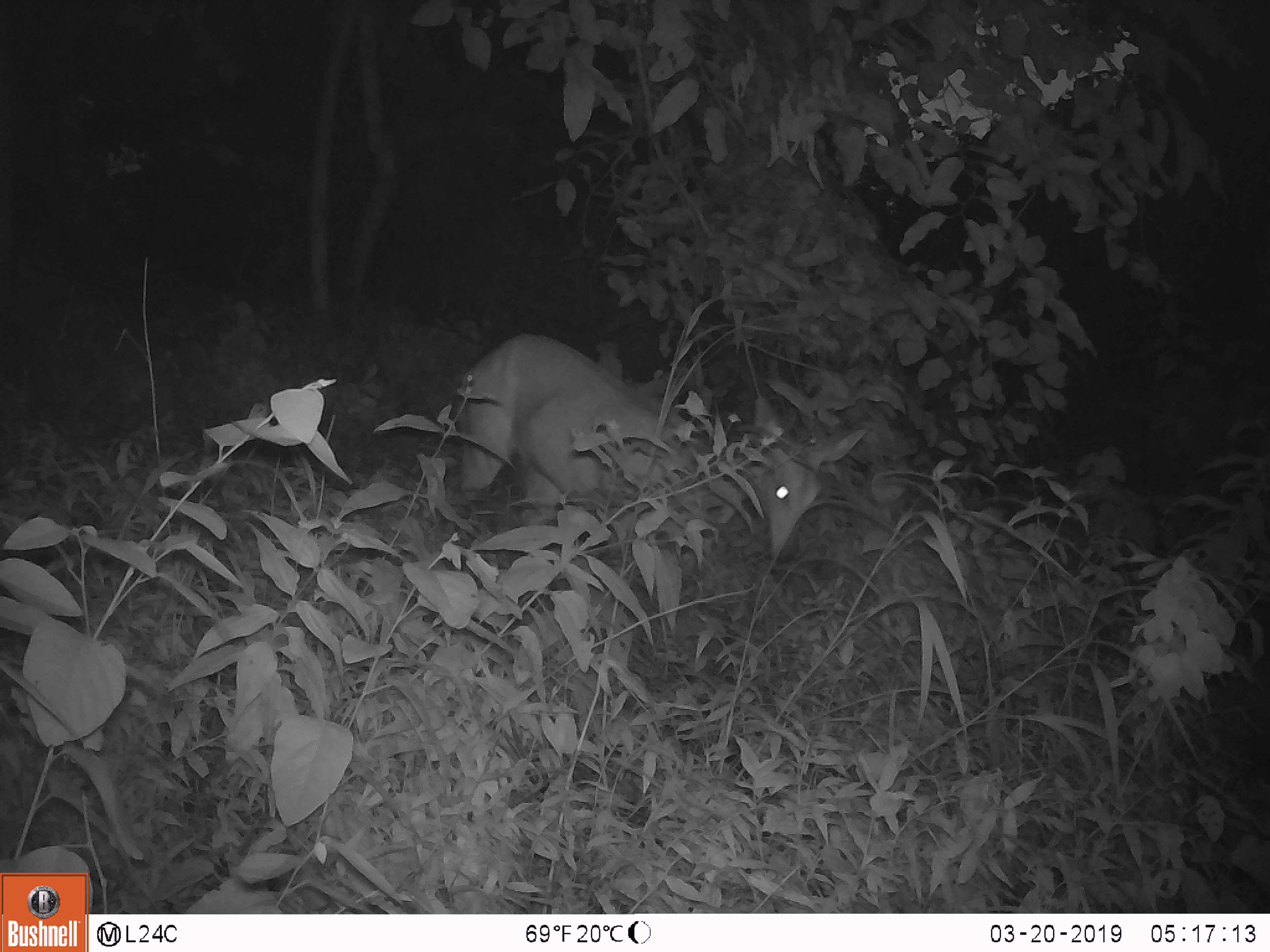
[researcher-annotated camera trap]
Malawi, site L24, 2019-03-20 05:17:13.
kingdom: Animalia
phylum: Chordata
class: Mammalia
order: Artiodactyla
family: Bovidae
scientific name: Antilopinae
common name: small antelope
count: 1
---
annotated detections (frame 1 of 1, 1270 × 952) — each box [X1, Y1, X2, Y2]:
small antelope: [433, 310, 877, 609]